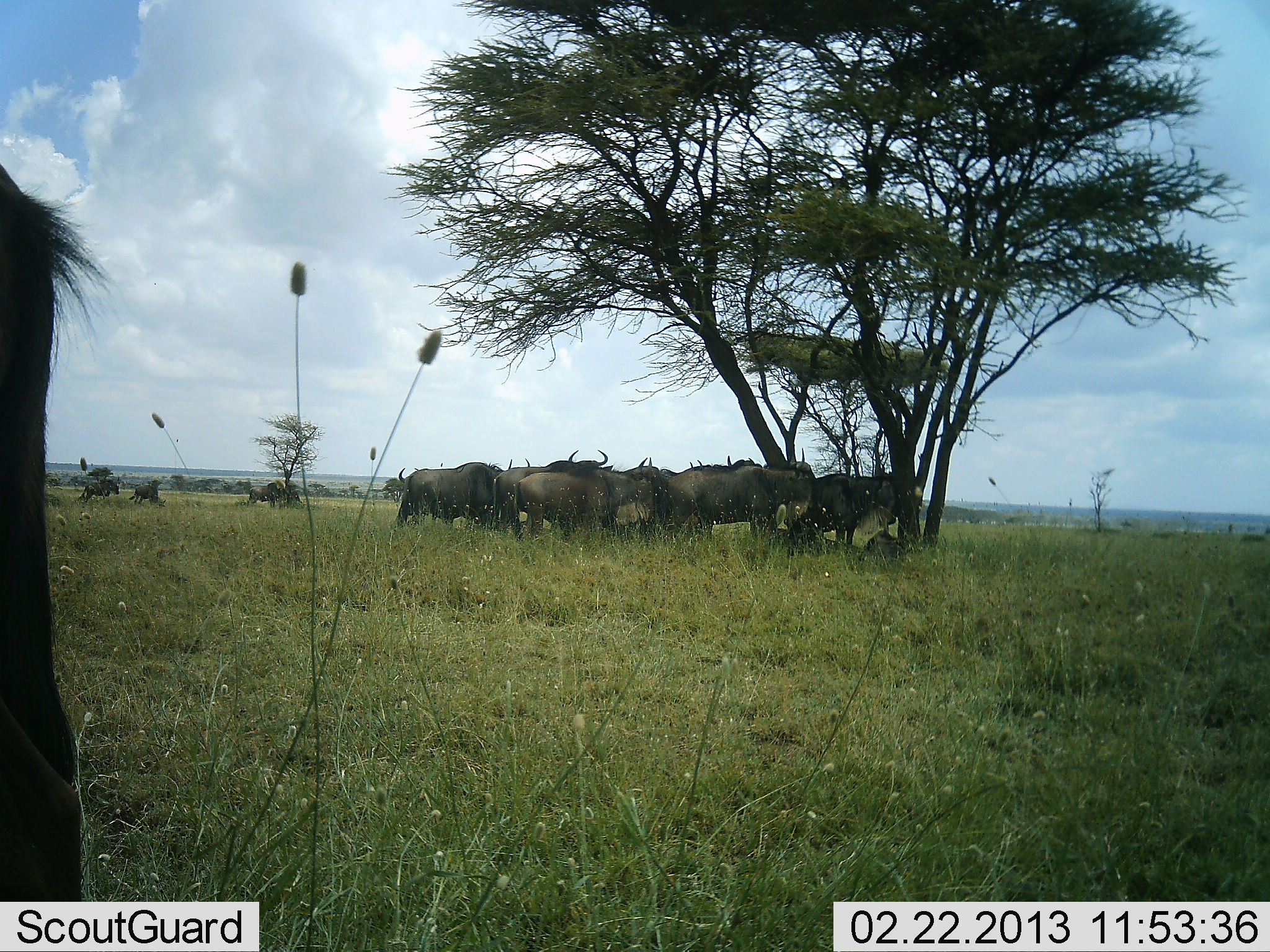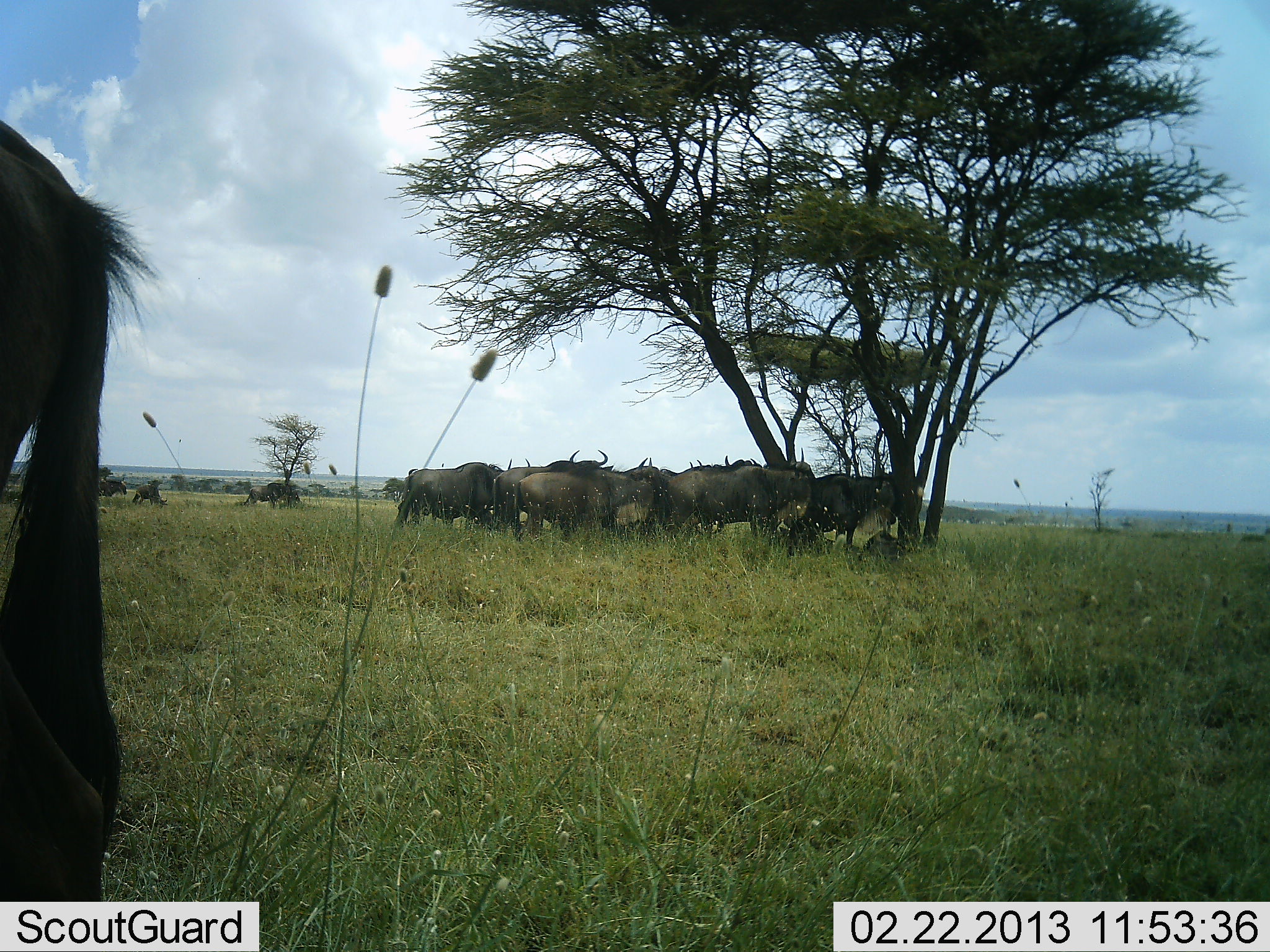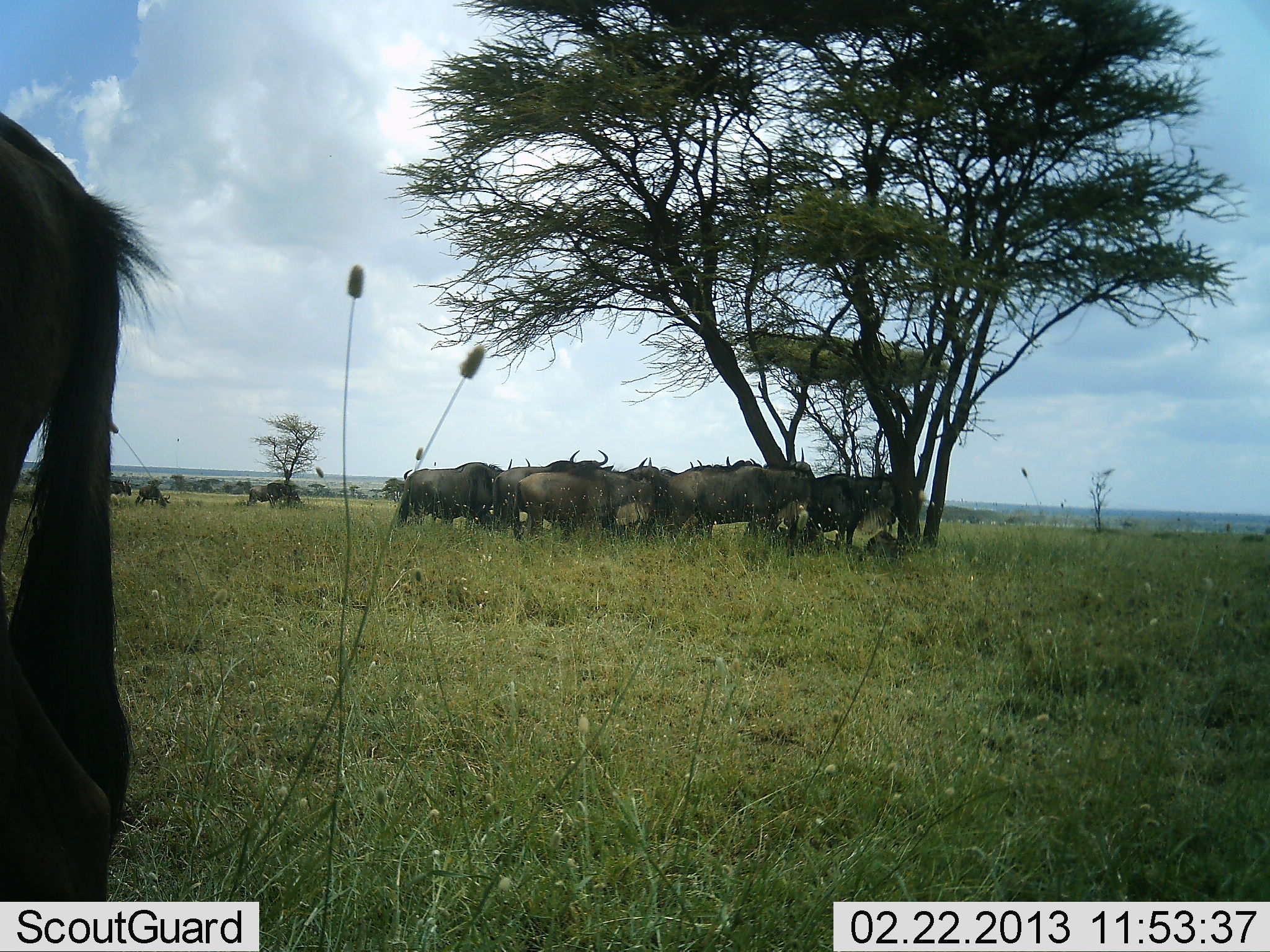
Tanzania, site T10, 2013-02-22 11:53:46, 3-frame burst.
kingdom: Animalia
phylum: Chordata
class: Mammalia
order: Artiodactyla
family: Bovidae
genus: Connochaetes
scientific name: Connochaetes taurinus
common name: blue wildebeest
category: wildebeest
Wildebeest (blue wildebeest) (Connochaetes taurinus), count 11-50. Behavior (volunteer vote fractions): standing 95%, resting 11%, moving 5%, interacting 5%. Young present (vote fraction): 0%. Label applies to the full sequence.